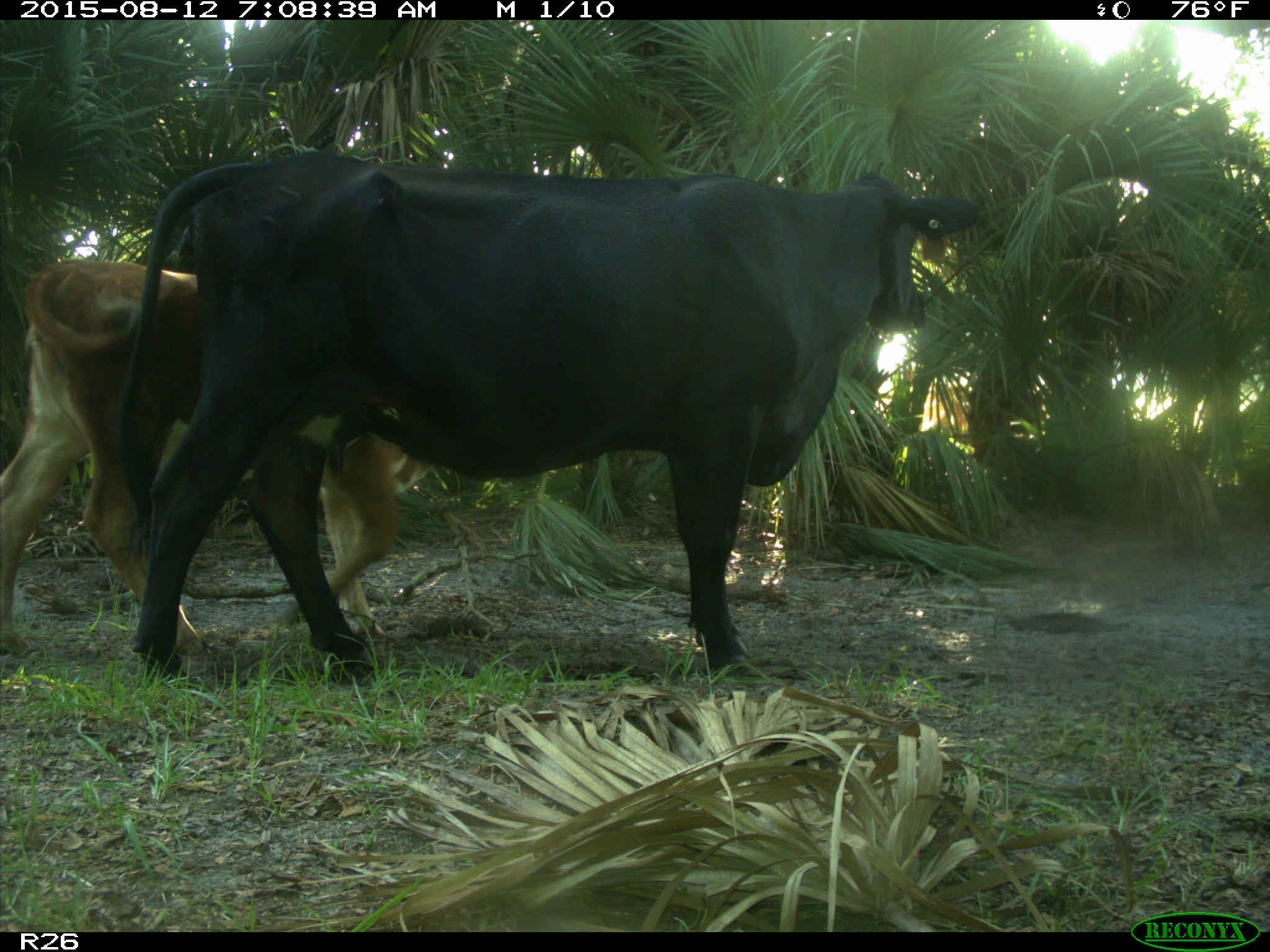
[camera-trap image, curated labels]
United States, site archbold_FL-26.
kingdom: Animalia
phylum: Chordata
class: Mammalia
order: Artiodactyla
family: Bovidae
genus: Bos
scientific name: Bos taurus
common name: domestic cow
Bos taurus (domestic cow).